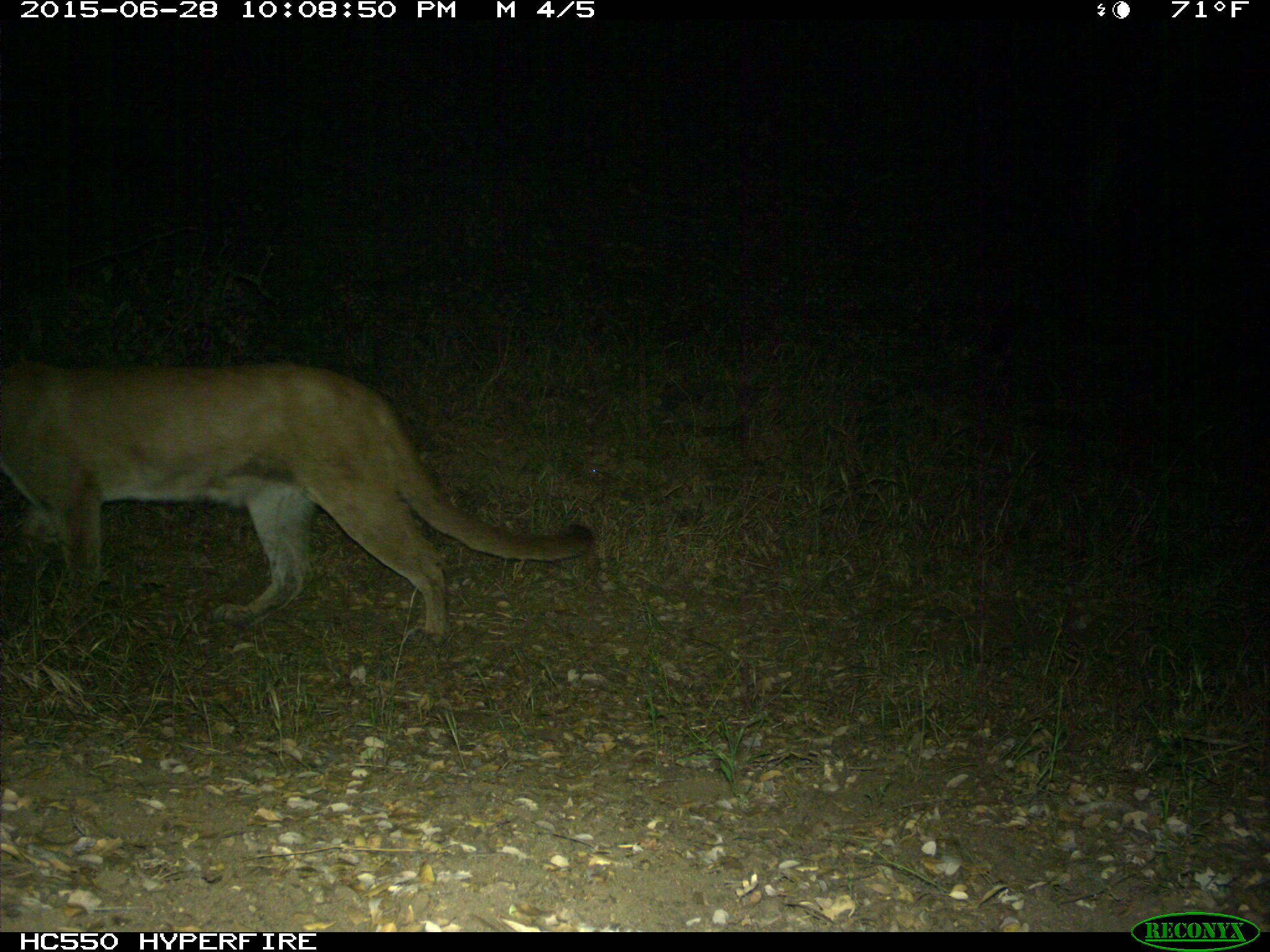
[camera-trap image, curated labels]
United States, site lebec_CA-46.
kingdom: Animalia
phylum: Chordata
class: Mammalia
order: Carnivora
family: Felidae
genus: Puma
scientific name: Puma concolor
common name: mountain lion